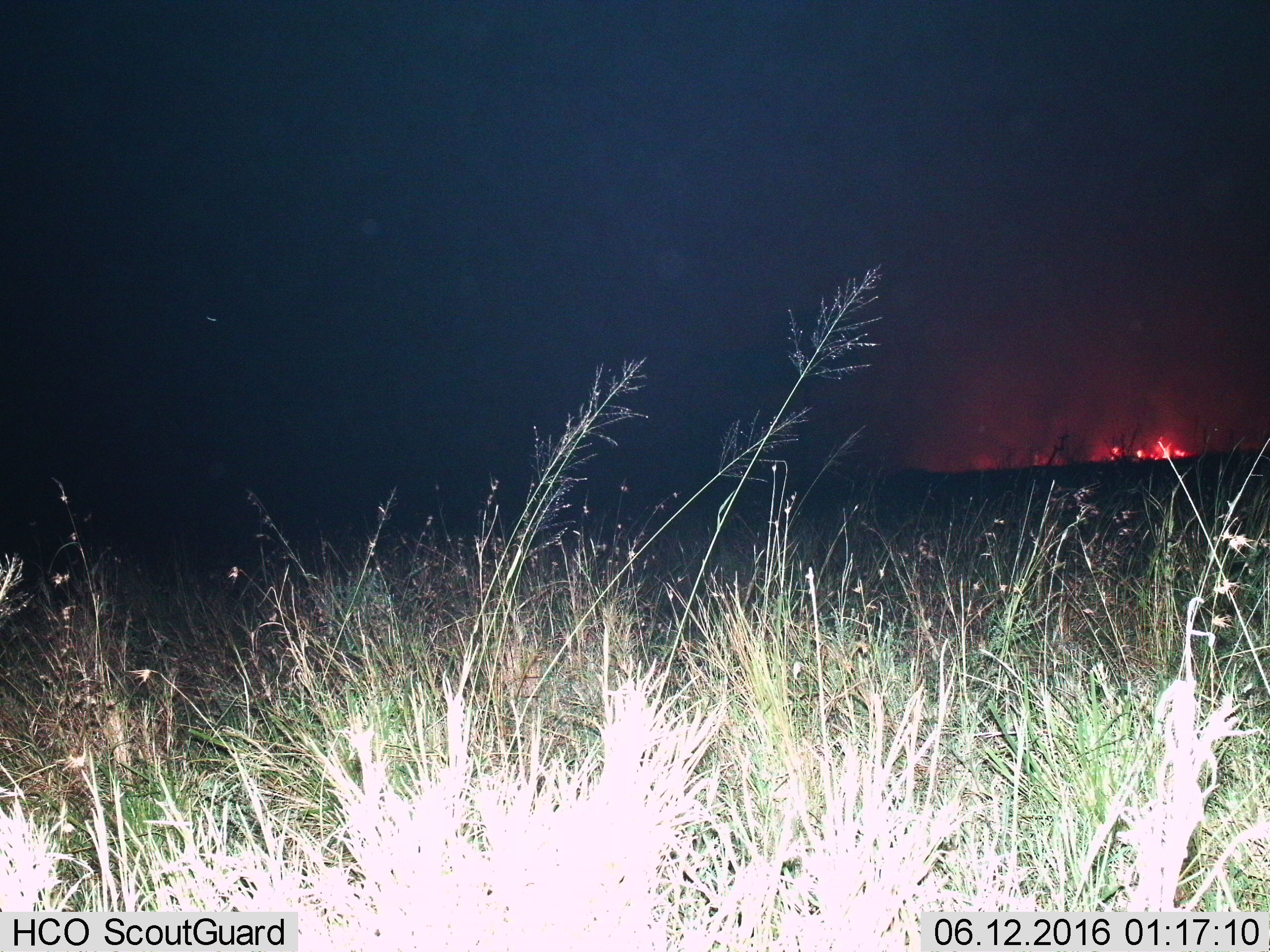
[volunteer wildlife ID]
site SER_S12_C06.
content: unidentified animal